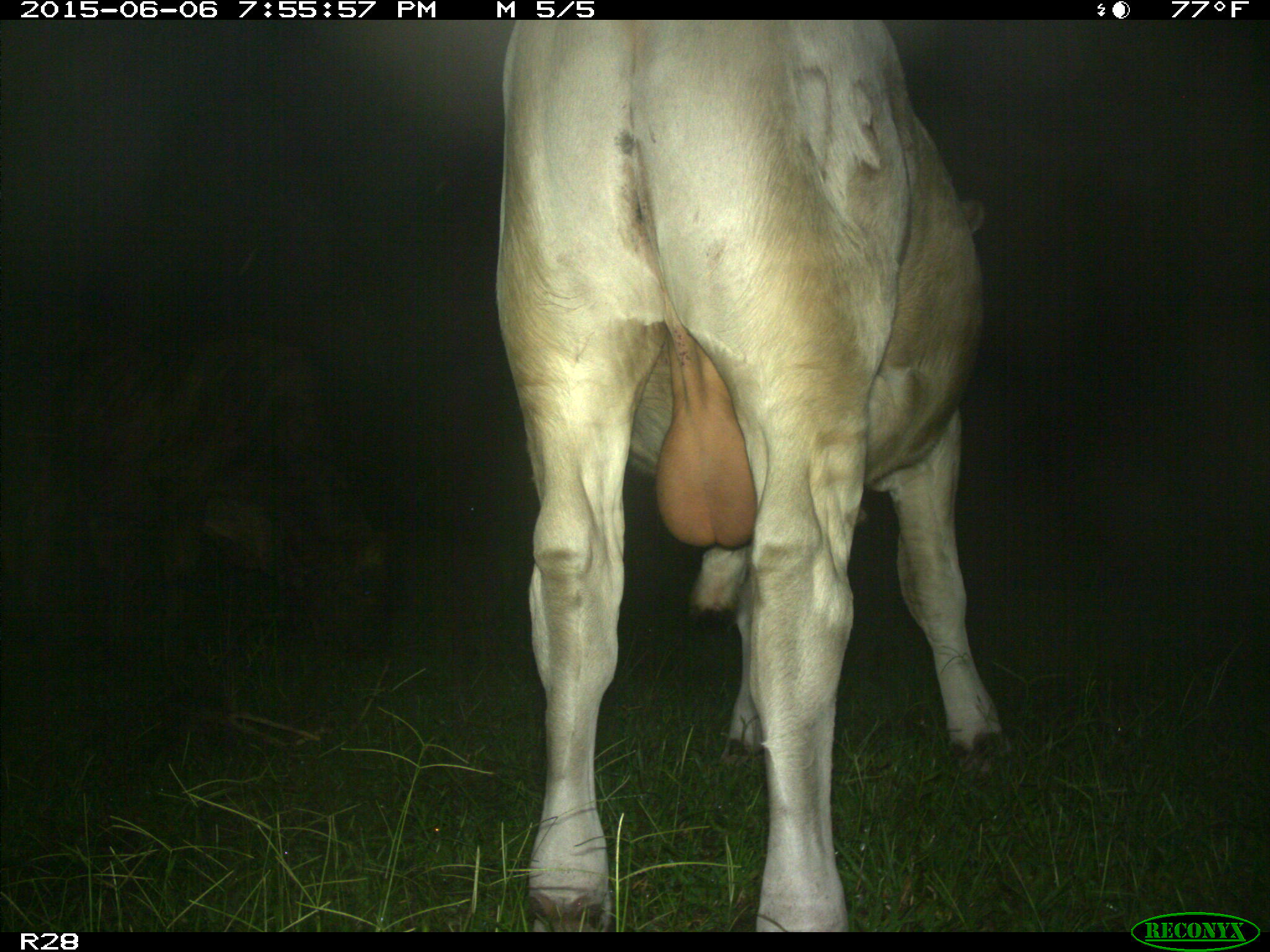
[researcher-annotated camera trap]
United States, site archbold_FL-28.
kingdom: Animalia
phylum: Chordata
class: Mammalia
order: Artiodactyla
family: Bovidae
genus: Bos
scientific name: Bos taurus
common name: domestic cow